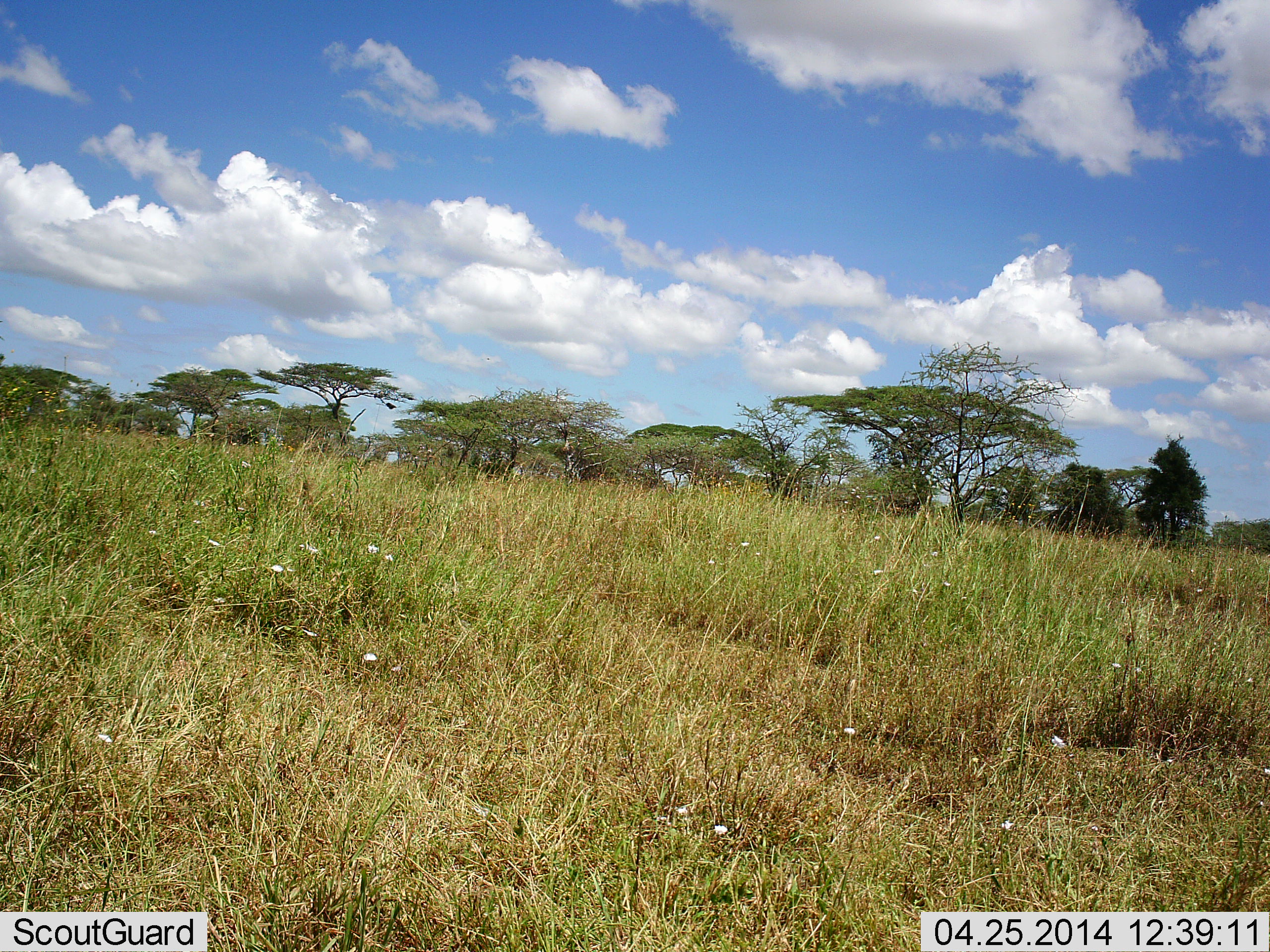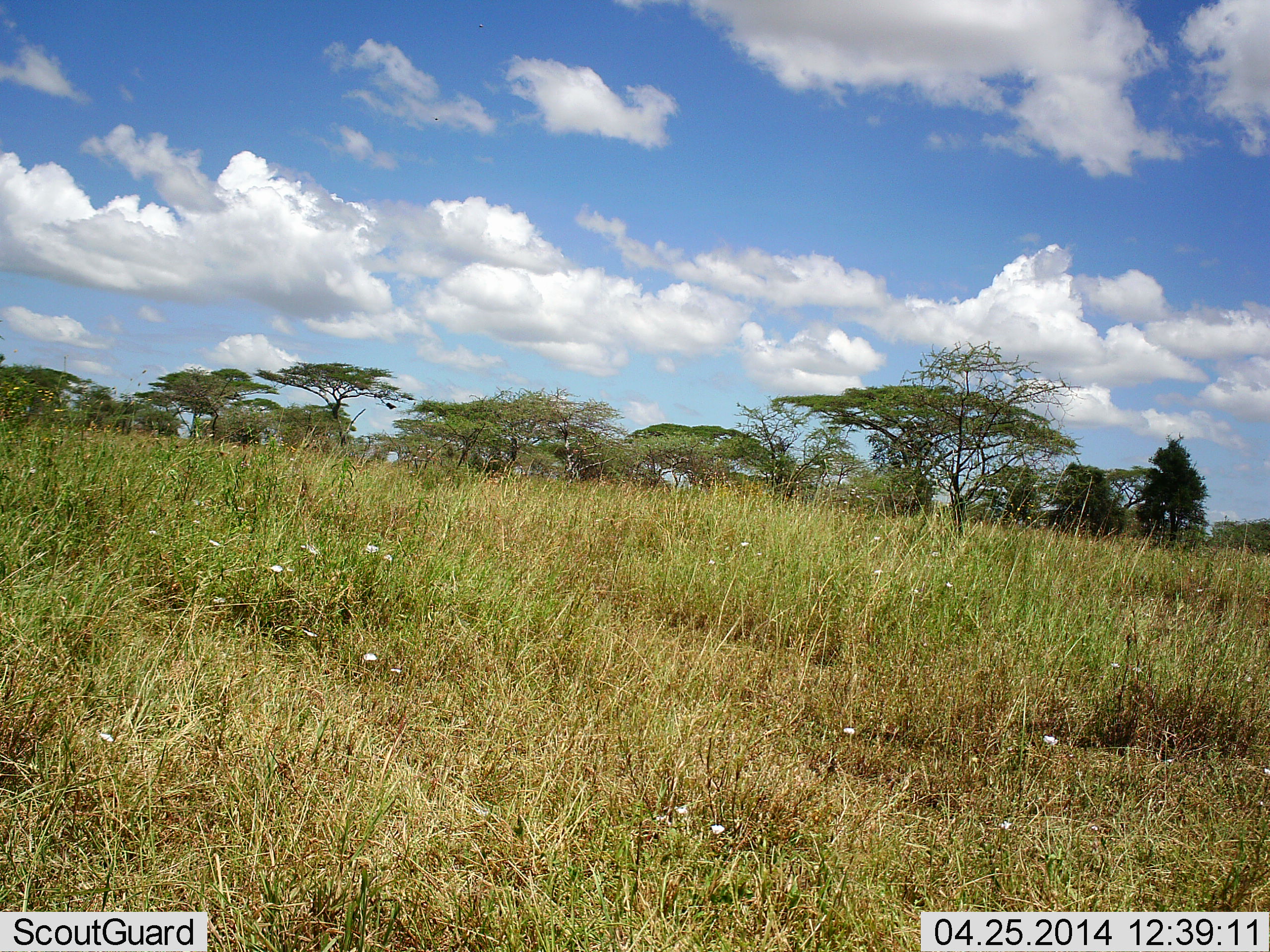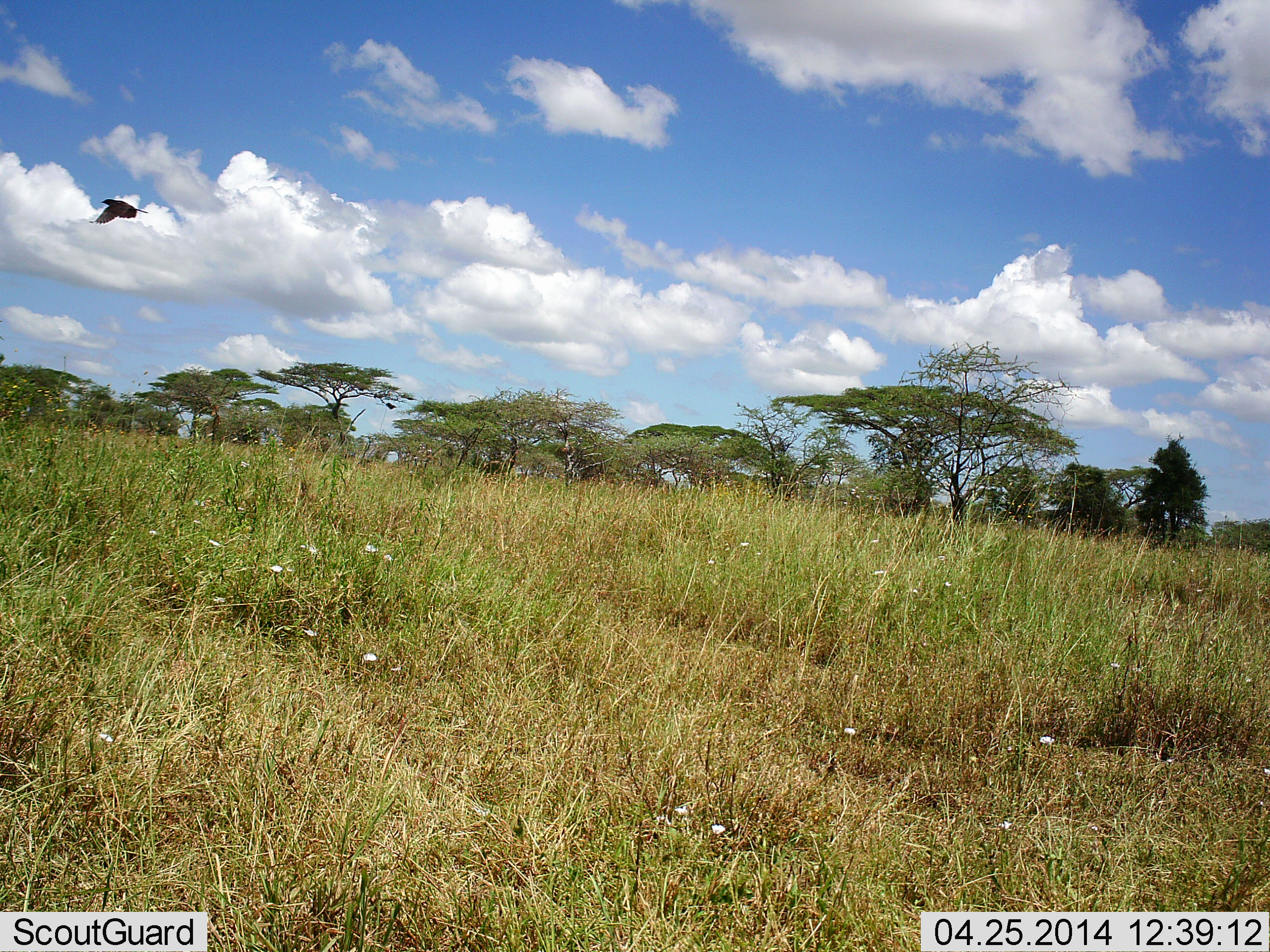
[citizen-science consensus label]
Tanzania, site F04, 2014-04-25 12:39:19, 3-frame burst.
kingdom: Animalia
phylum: Chordata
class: Aves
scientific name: Aves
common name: bird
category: otherbird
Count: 1.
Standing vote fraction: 0%.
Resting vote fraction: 0%.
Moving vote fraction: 100%.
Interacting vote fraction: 0%.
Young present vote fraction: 0%.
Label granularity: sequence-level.